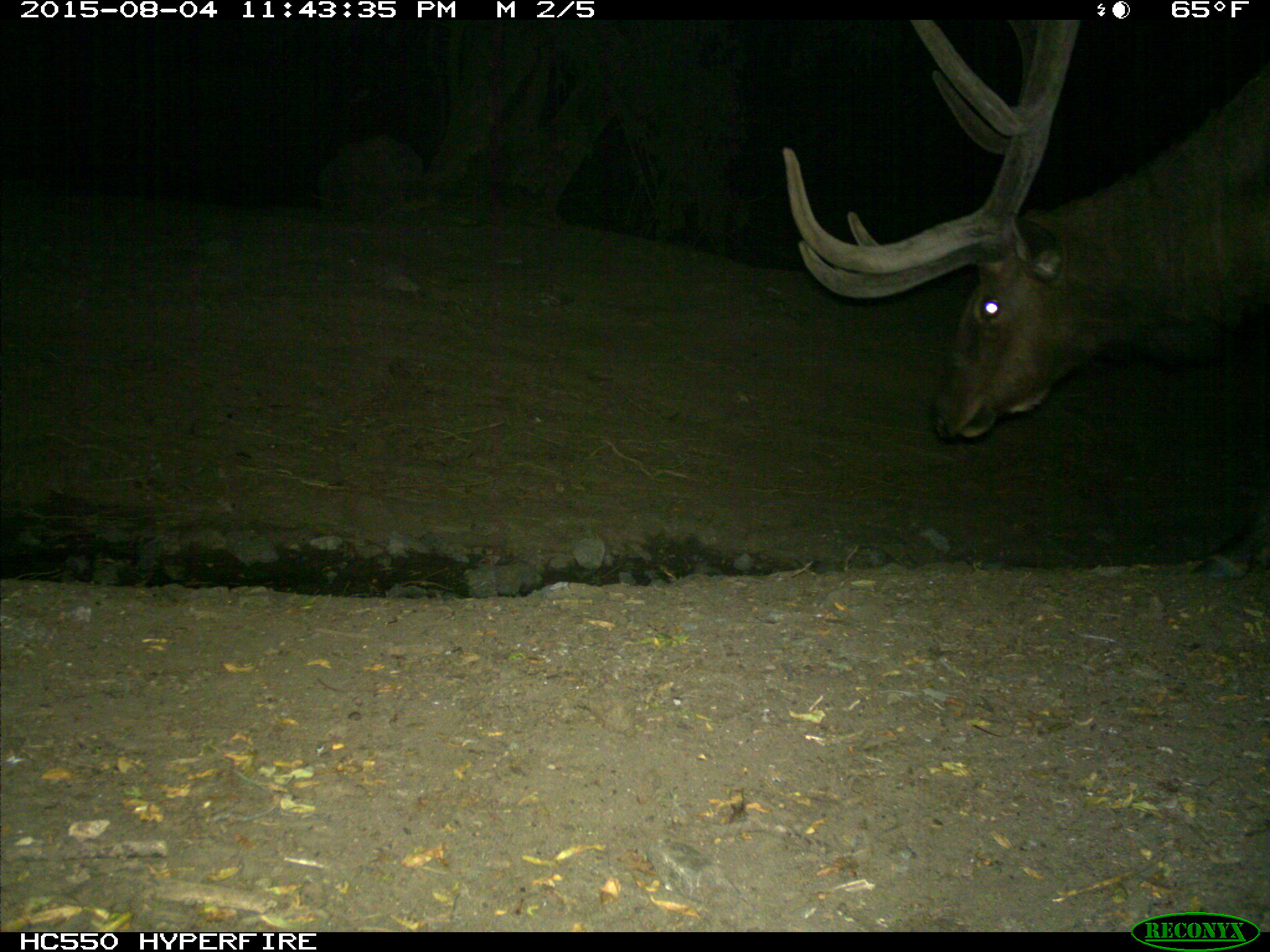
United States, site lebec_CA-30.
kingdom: Animalia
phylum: Chordata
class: Mammalia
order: Artiodactyla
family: Cervidae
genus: Cervus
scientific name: Cervus canadensis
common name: elk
Cervus canadensis (elk).